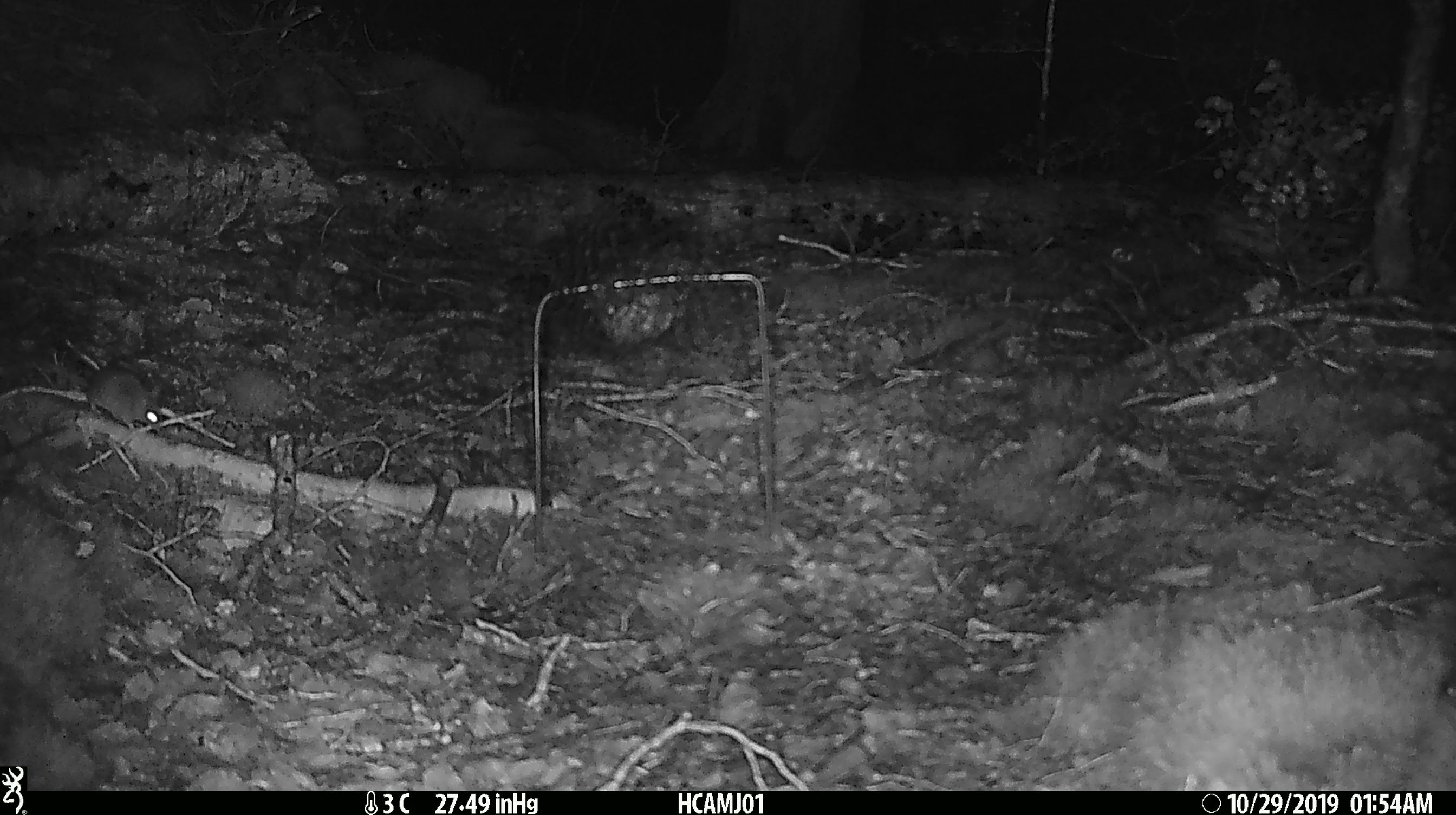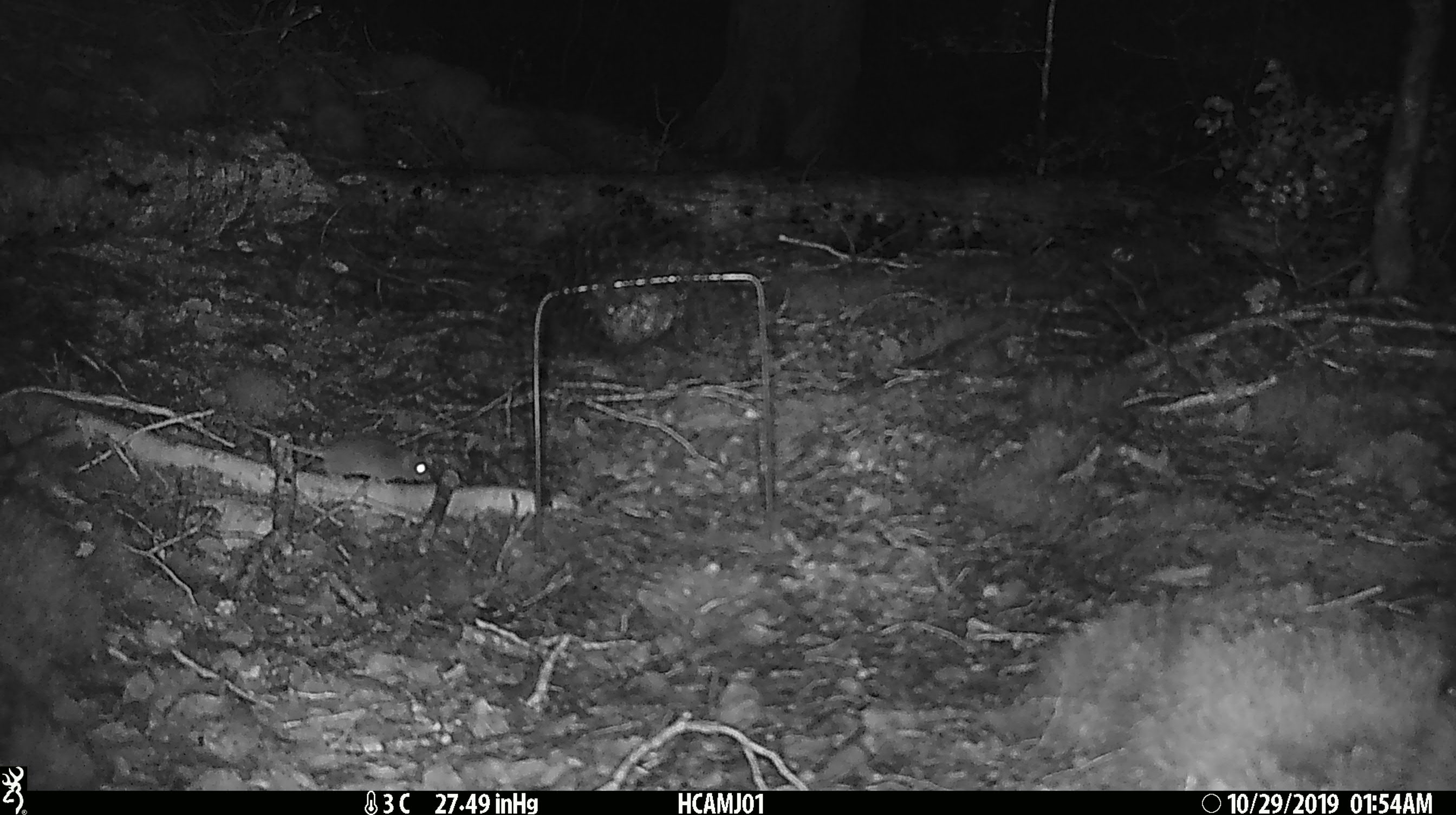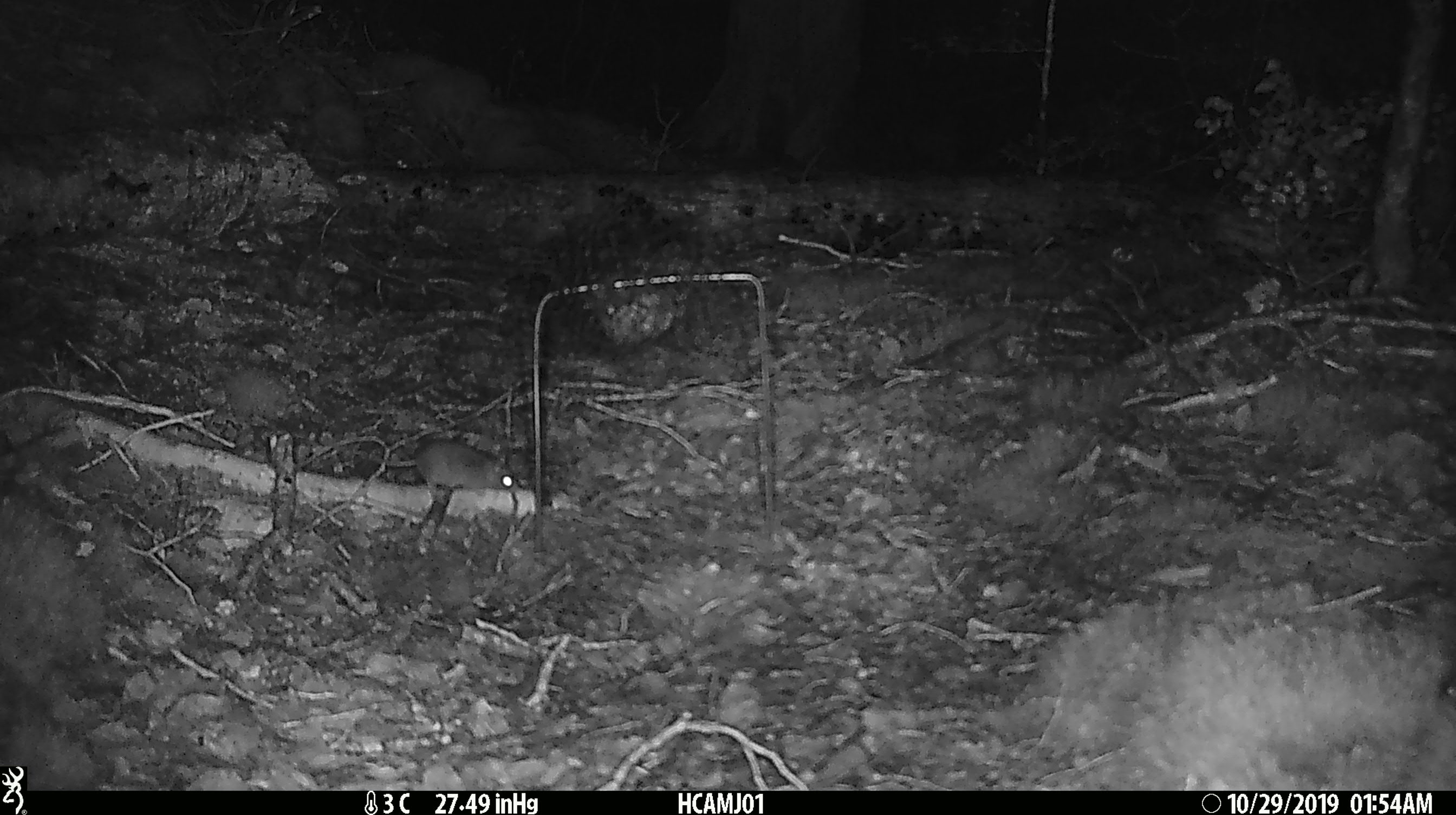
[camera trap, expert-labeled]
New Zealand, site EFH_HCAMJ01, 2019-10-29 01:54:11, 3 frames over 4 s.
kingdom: Animalia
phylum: Chordata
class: Mammalia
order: Rodentia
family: Muridae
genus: Mus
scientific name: Mus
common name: mouse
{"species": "mouse (Mus)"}